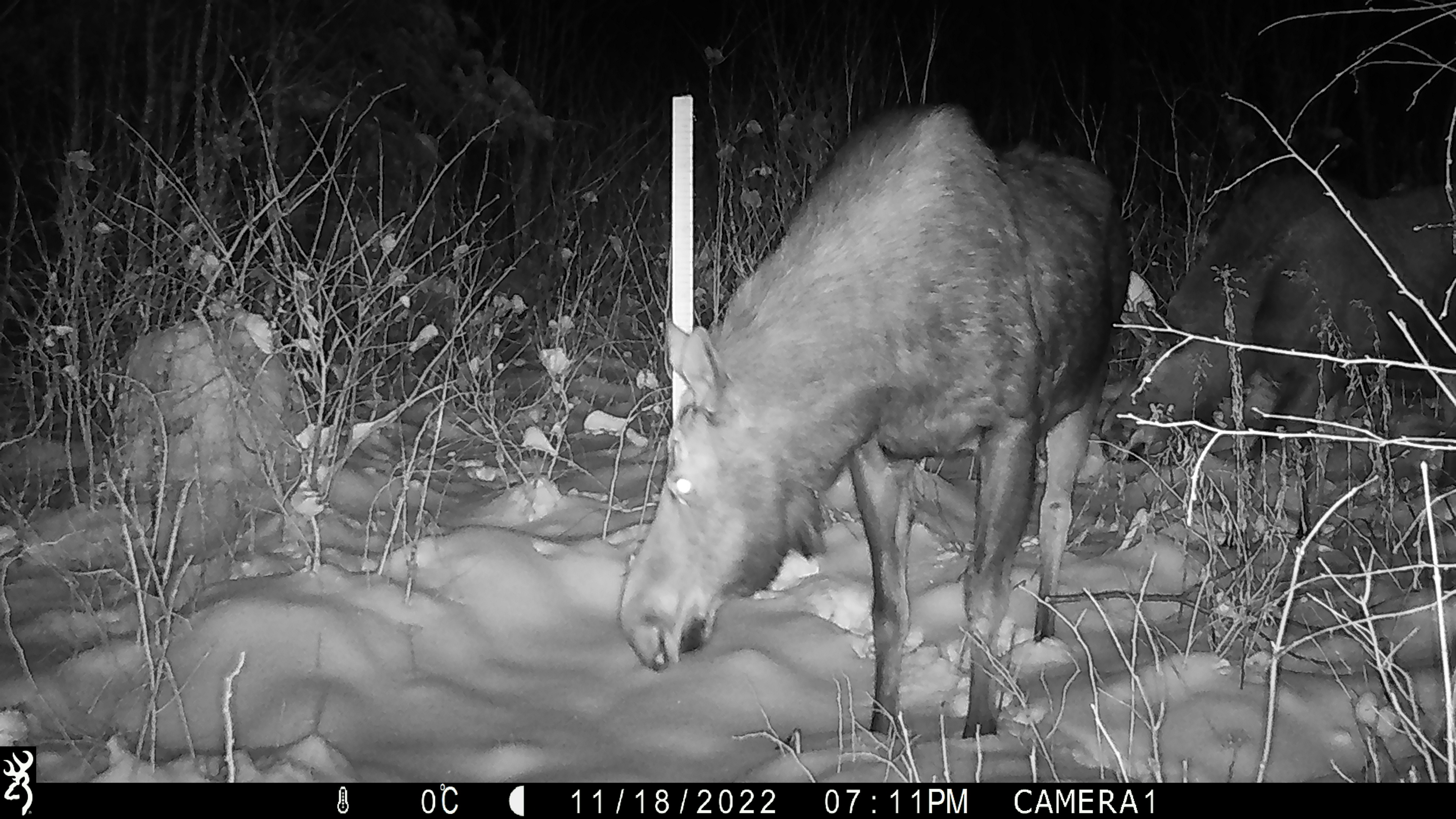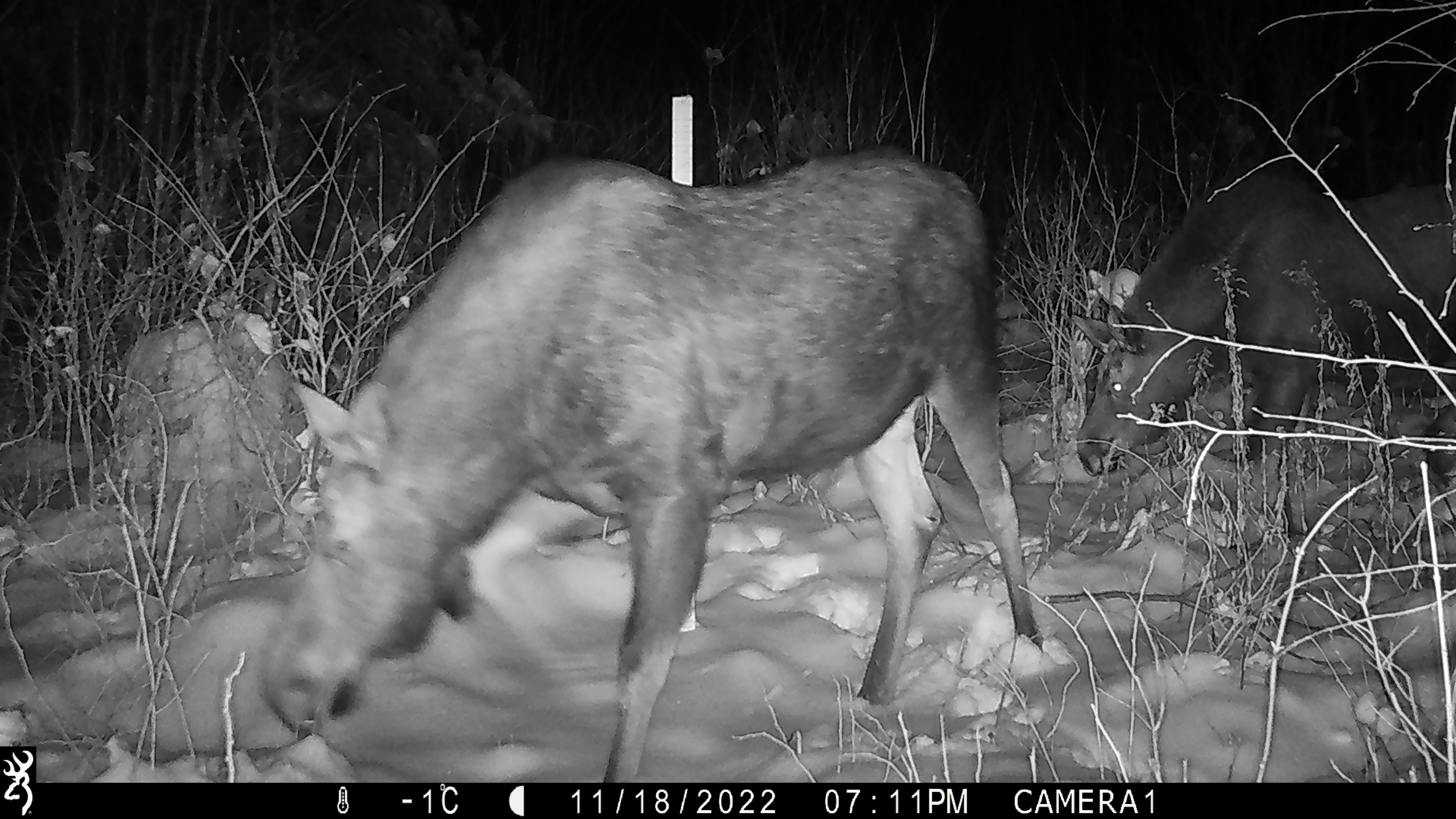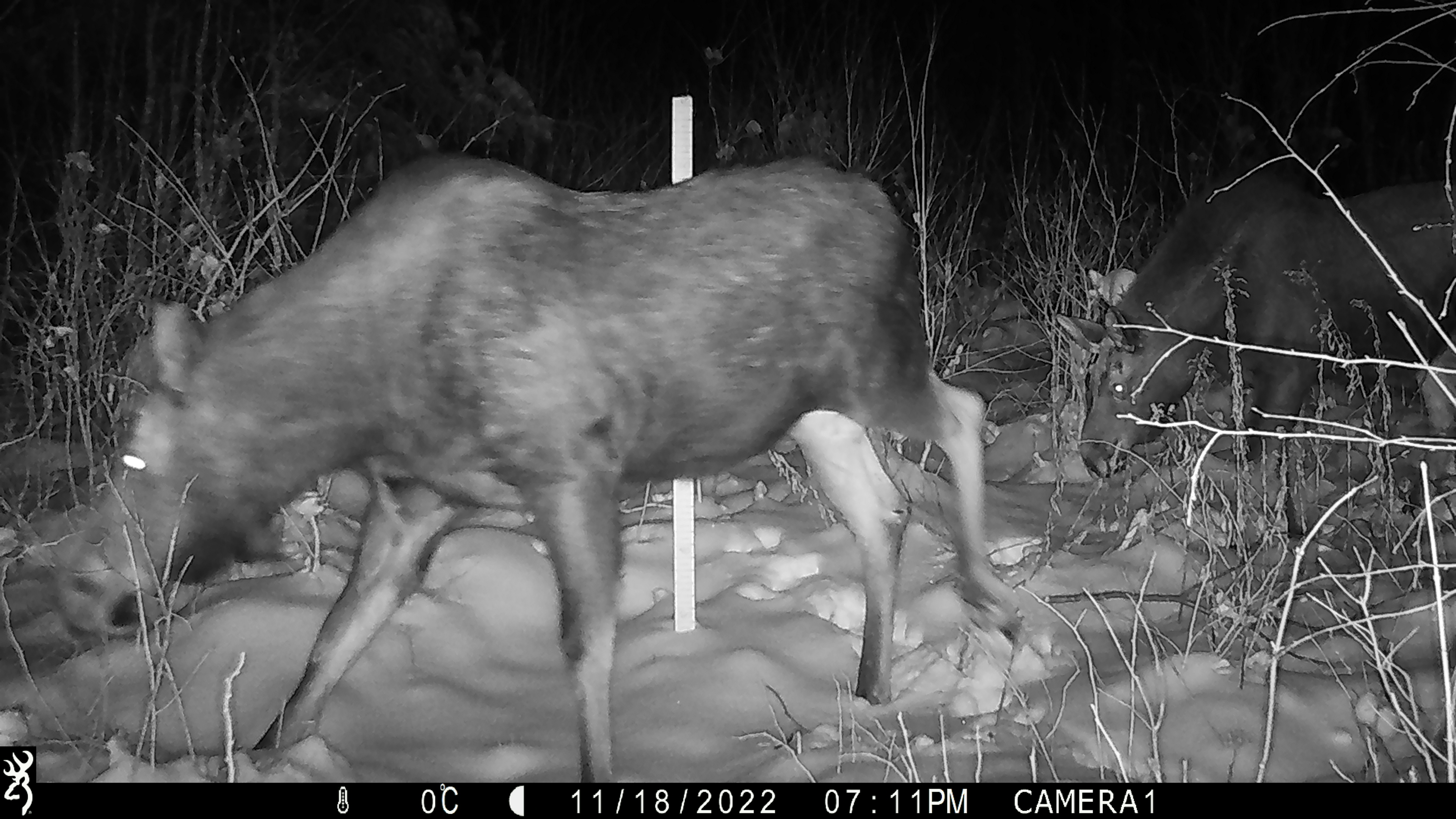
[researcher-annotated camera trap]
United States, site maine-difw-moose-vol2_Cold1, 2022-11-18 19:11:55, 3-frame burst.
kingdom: Animalia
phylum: Chordata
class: Mammalia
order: Artiodactyla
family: Cervidae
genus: Alces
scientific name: Alces alces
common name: moose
Moose (Alces alces).